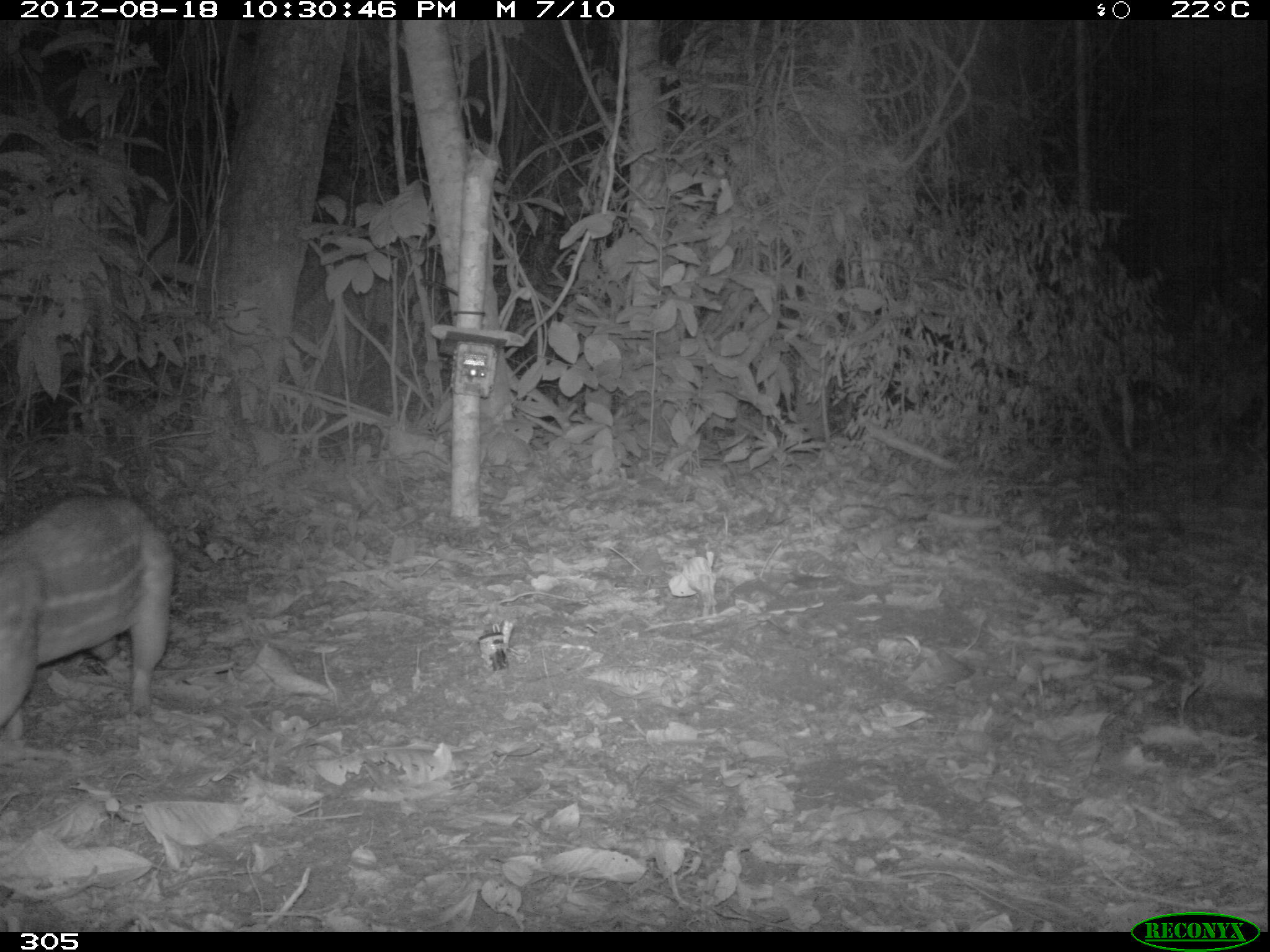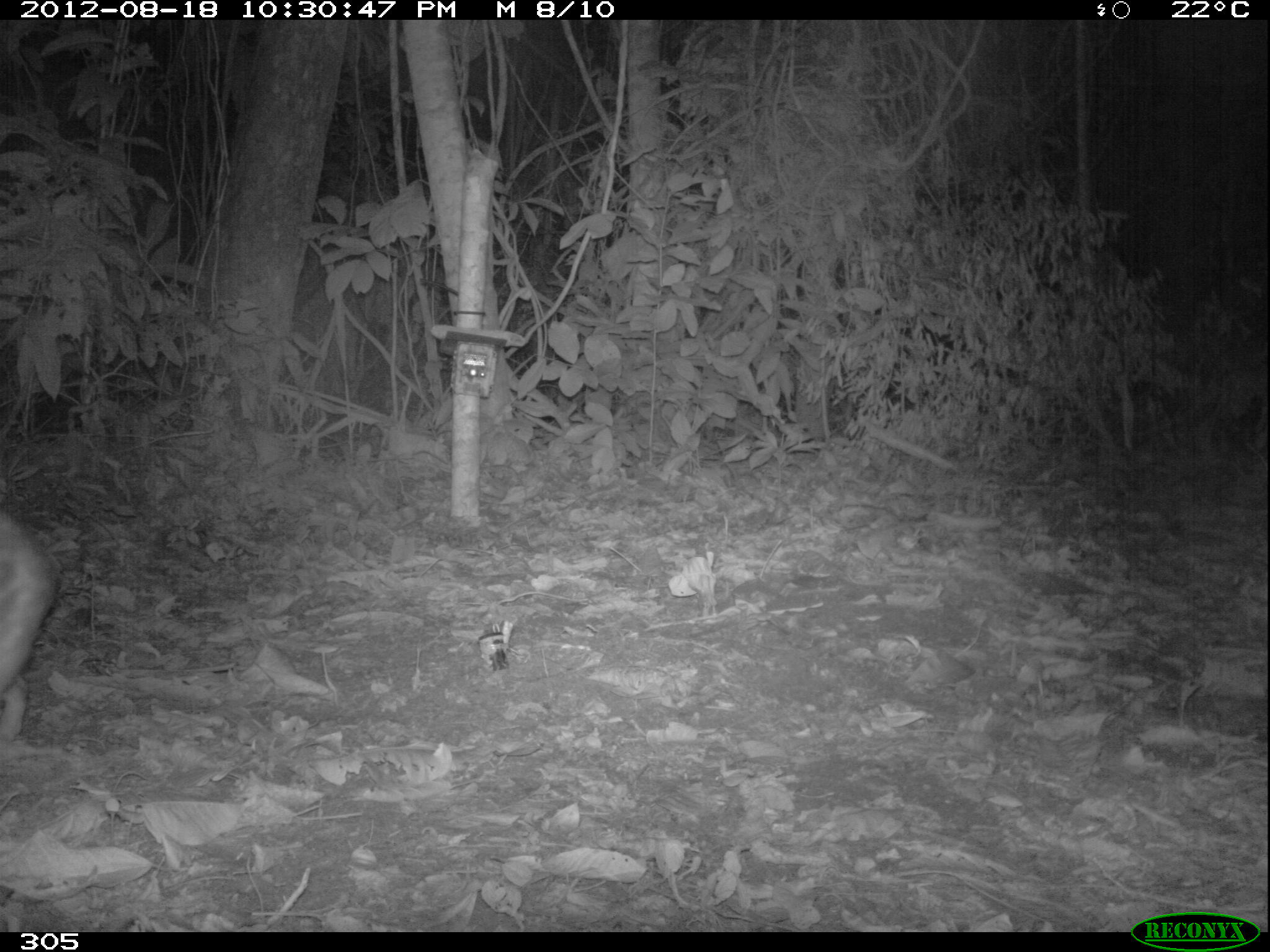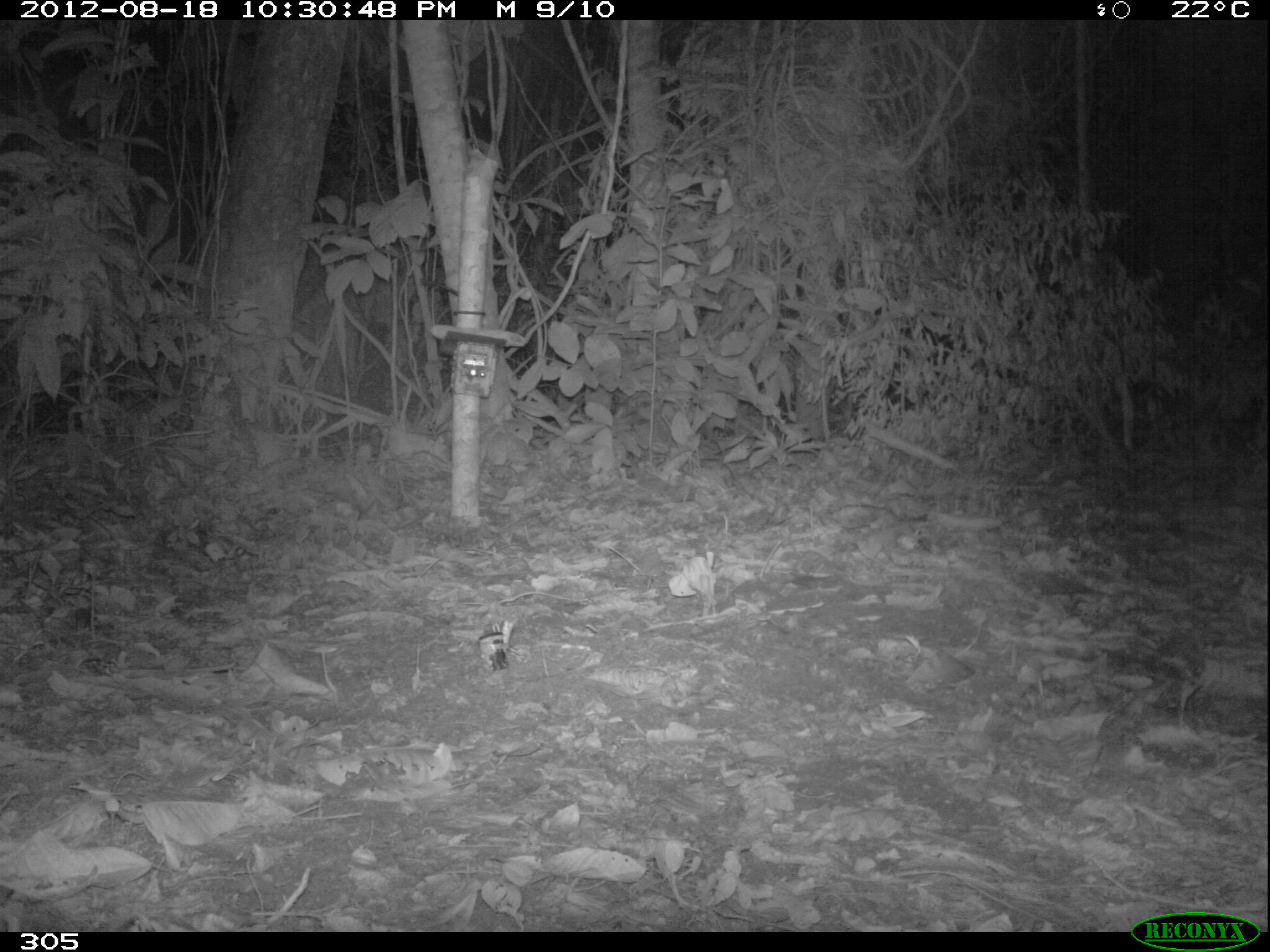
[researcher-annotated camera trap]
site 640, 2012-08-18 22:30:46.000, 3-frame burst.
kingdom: Animalia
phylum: Chordata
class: Mammalia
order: Rodentia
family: Cuniculidae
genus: Cuniculus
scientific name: Cuniculus paca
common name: spotted paca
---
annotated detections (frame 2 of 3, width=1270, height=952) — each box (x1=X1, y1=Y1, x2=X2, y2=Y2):
cuniculus paca: (x1=0, y1=507, x2=54, y2=739)